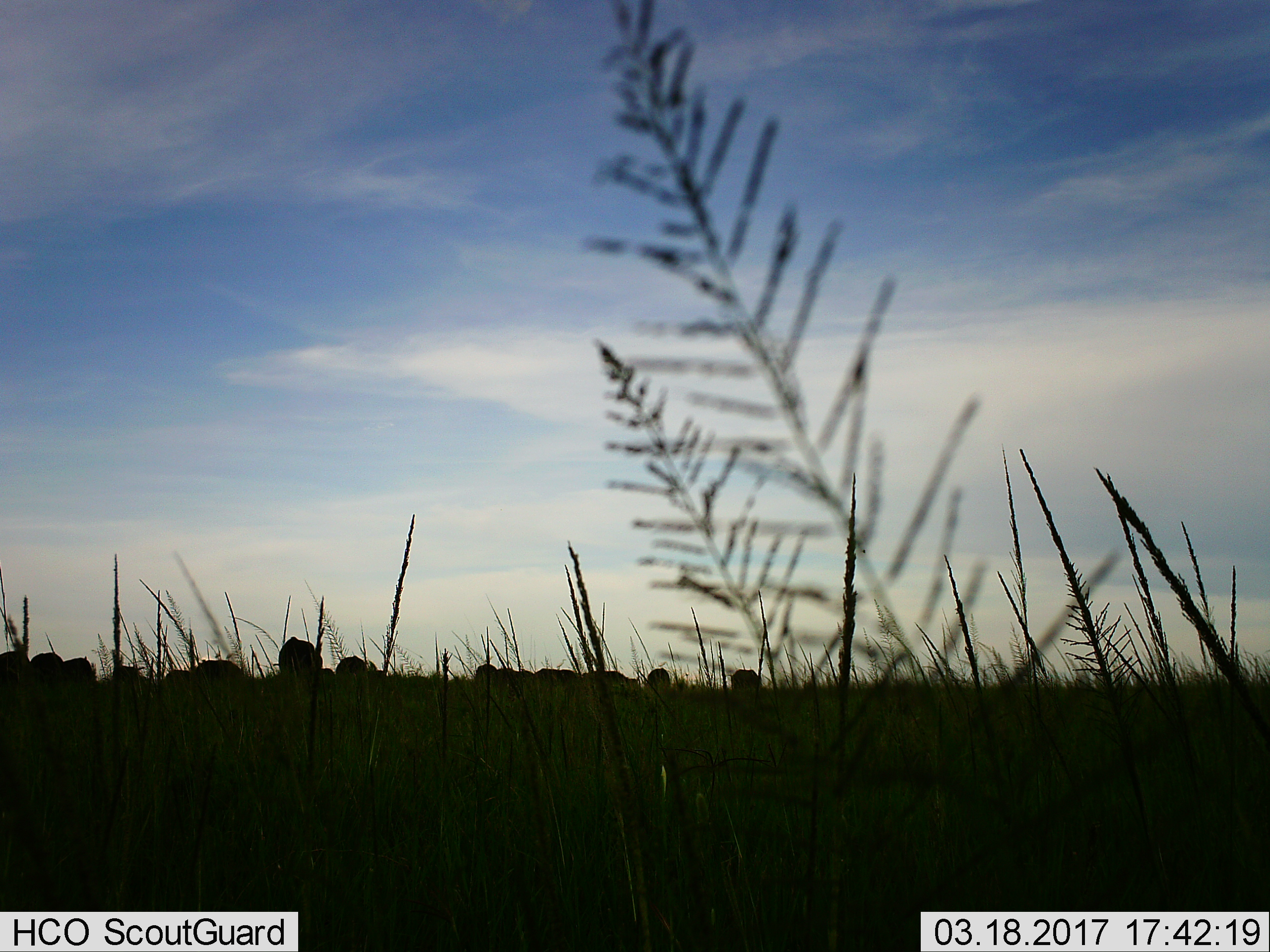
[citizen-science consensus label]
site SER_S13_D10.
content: unidentified animal